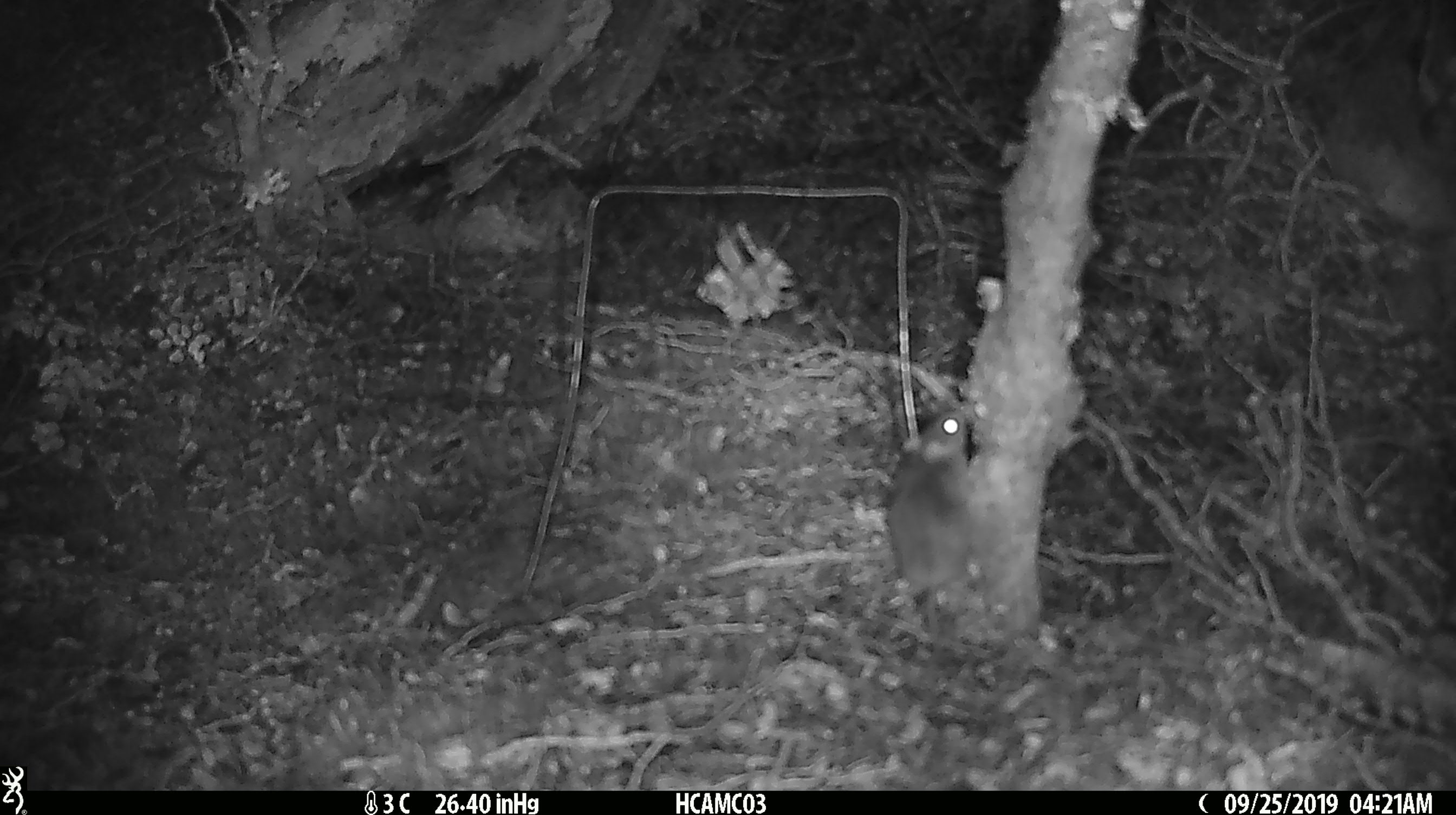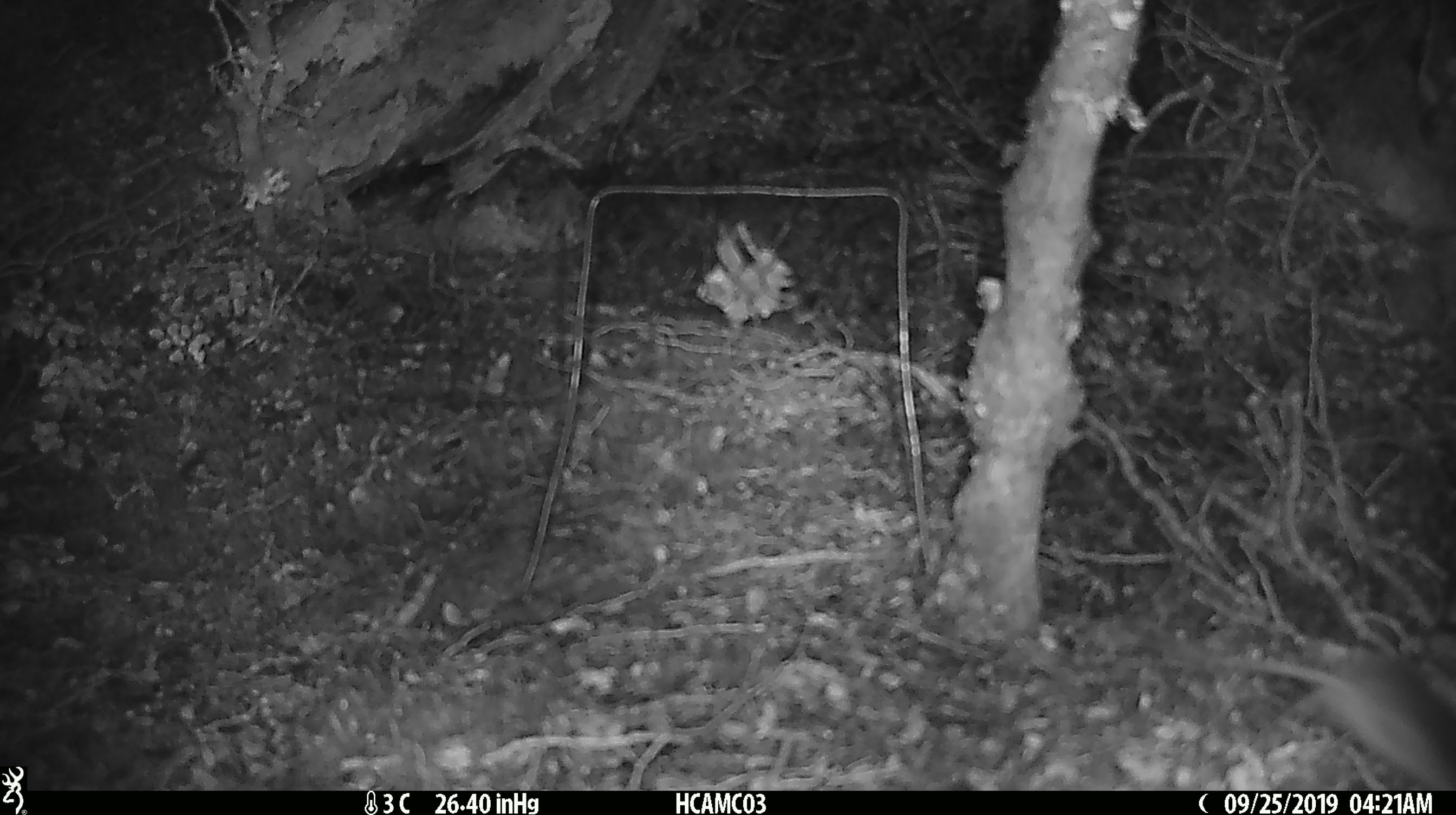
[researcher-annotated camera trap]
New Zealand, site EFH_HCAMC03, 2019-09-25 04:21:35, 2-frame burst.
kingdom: Animalia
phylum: Chordata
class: Mammalia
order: Rodentia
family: Muridae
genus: Mus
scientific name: Mus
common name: mouse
Mouse (Mus).